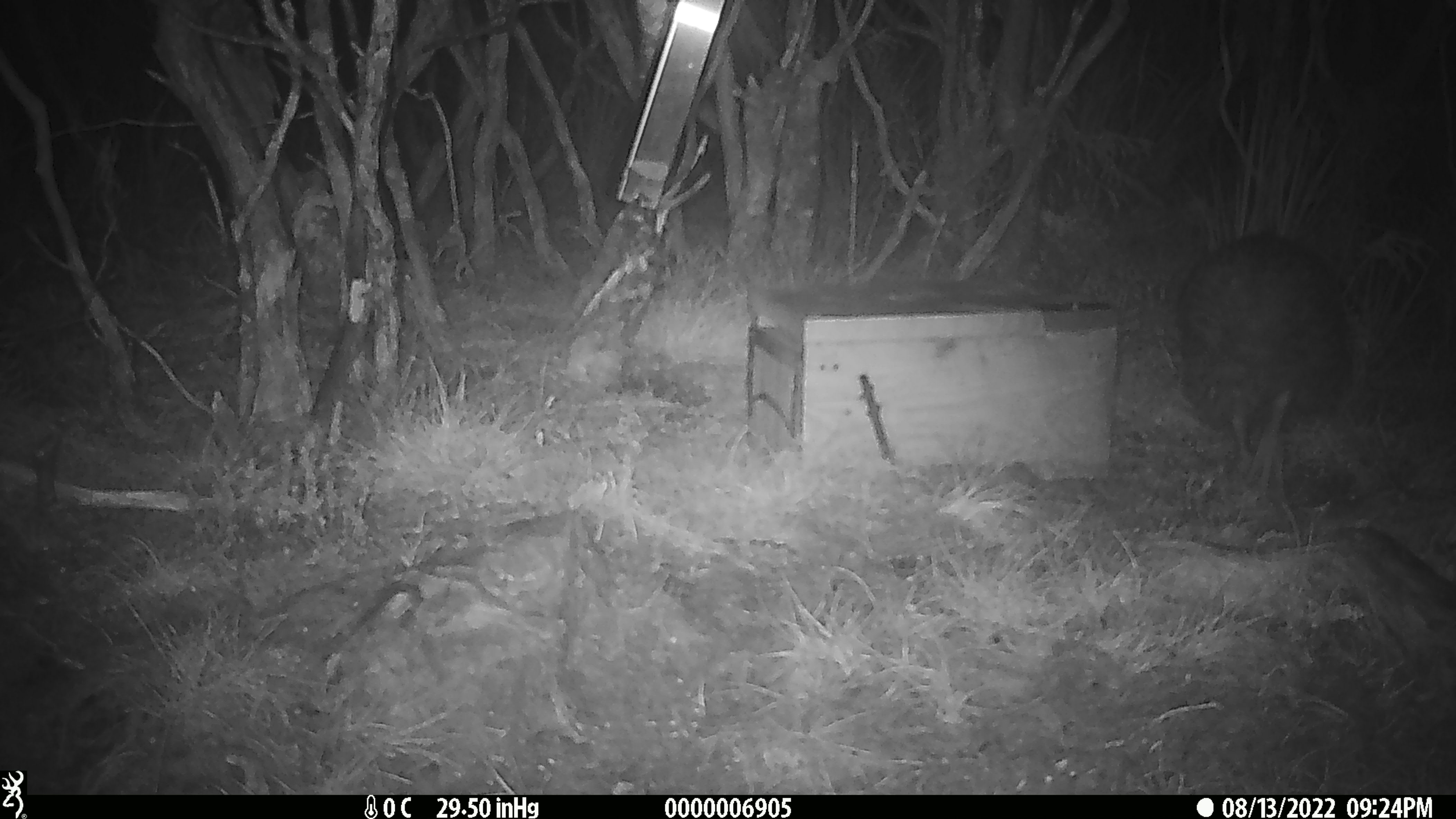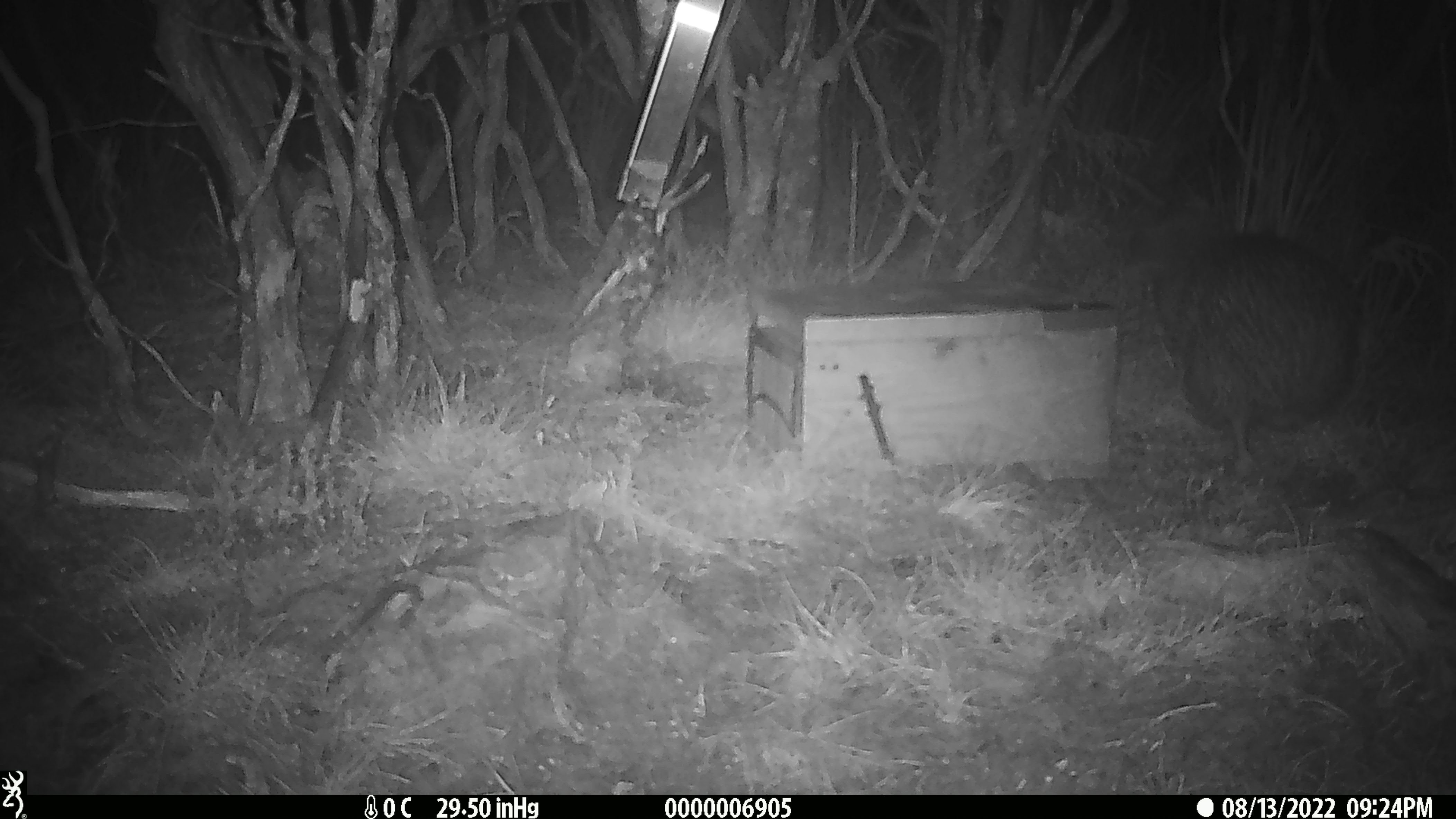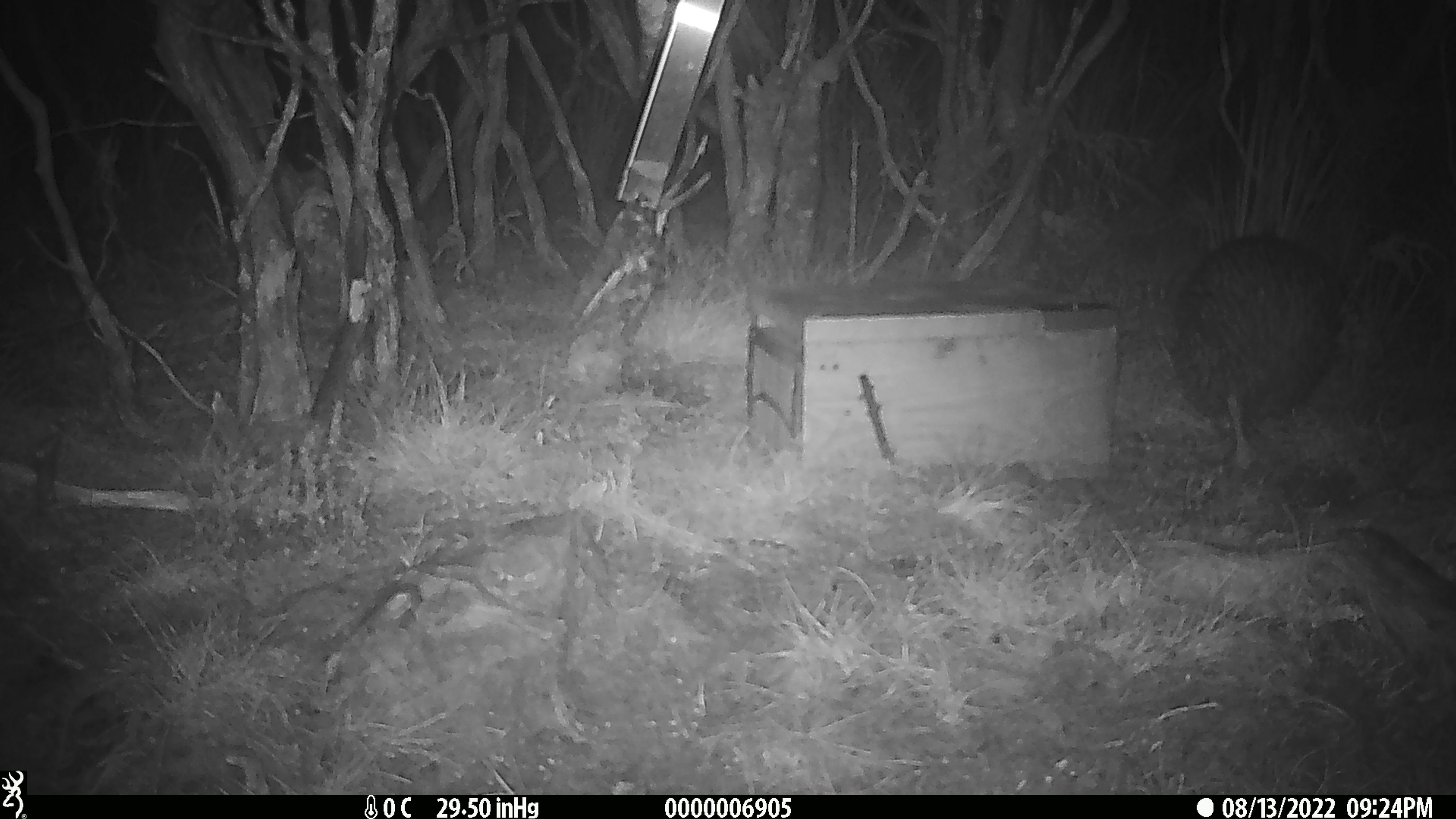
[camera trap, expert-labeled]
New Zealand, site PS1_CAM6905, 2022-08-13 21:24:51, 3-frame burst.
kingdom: Animalia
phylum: Chordata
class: Aves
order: Apterygiformes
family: Apterygidae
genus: Apteryx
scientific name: Apteryx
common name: kiwi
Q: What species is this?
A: Kiwi (Apteryx).